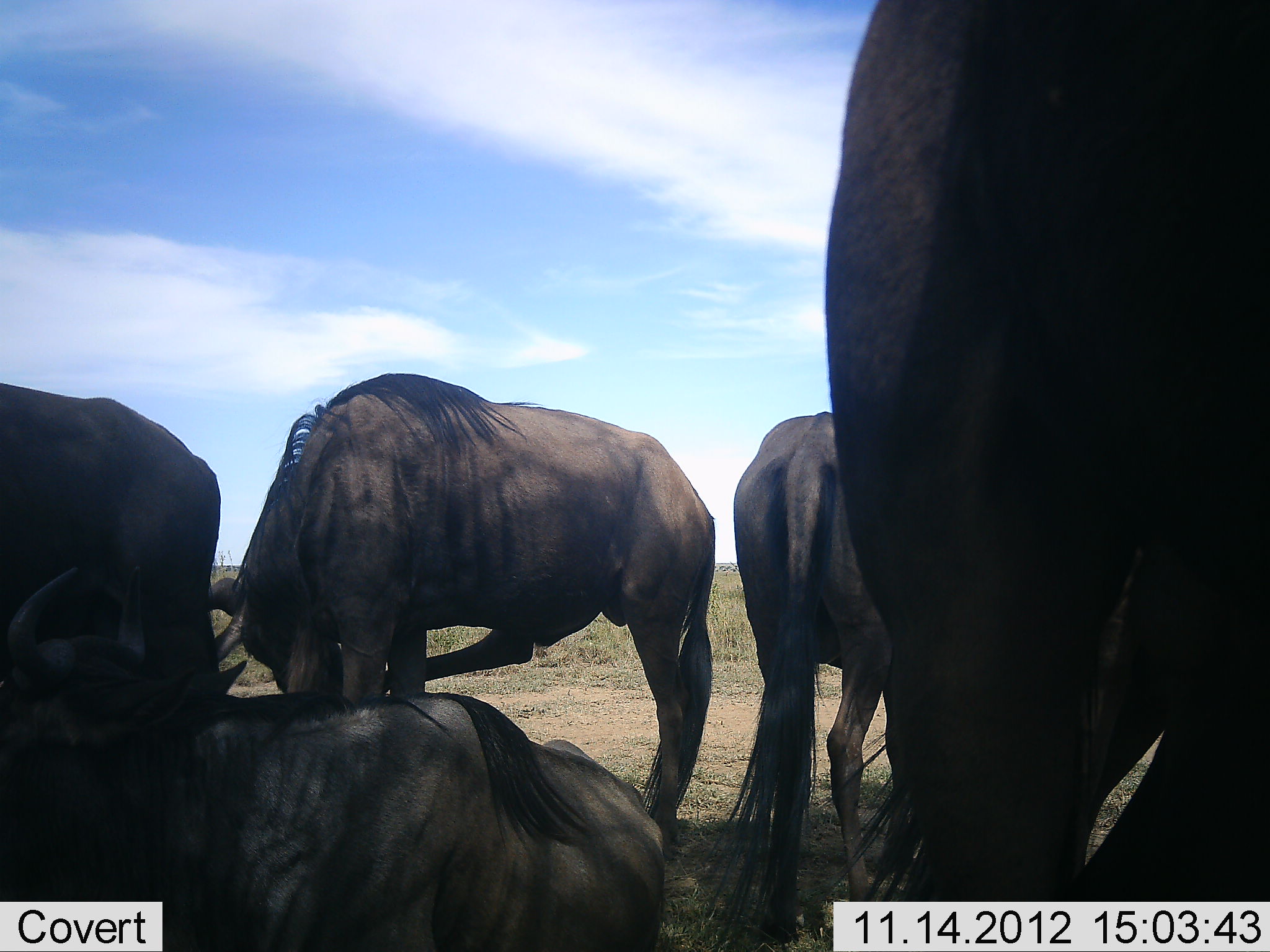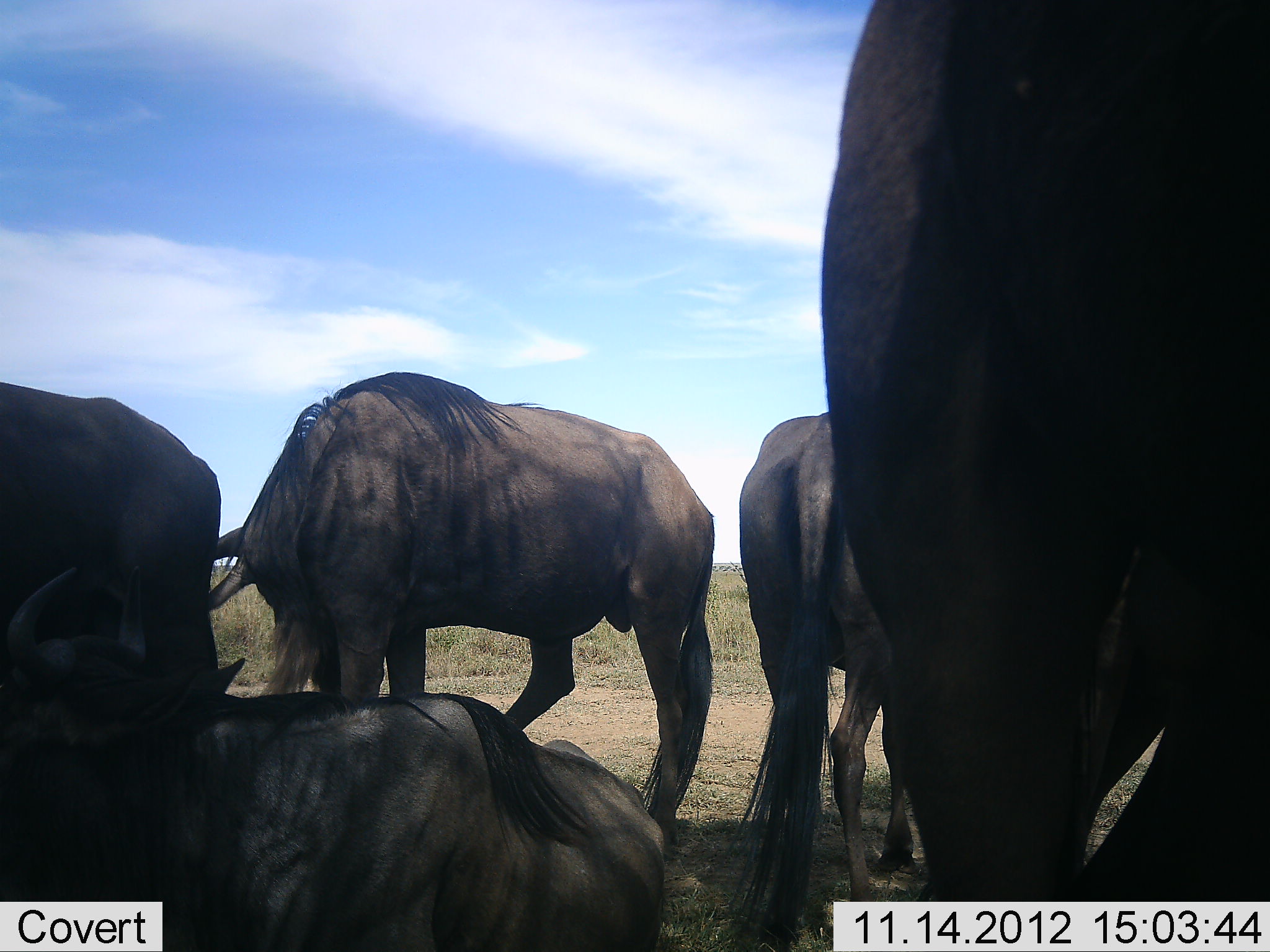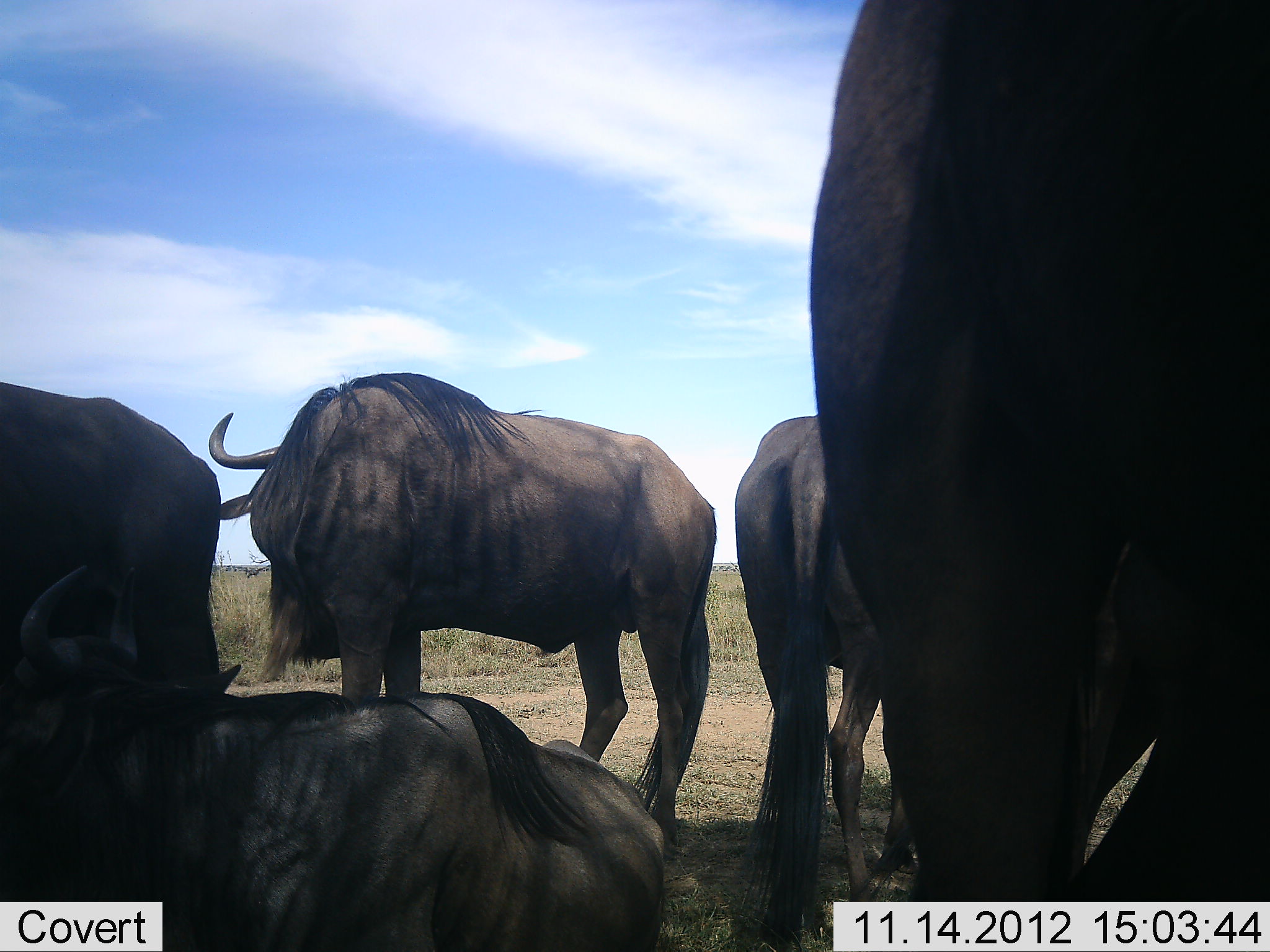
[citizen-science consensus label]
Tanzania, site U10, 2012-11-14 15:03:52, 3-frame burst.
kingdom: Animalia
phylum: Chordata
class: Mammalia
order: Artiodactyla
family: Bovidae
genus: Connochaetes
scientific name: Connochaetes taurinus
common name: blue wildebeest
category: wildebeest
Wildebeest (blue wildebeest) (Connochaetes taurinus), count 5. Behavior (volunteer vote fractions): standing 90%, resting 80%, moving 10%, interacting 0%. Young present (vote fraction): 0%. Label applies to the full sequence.